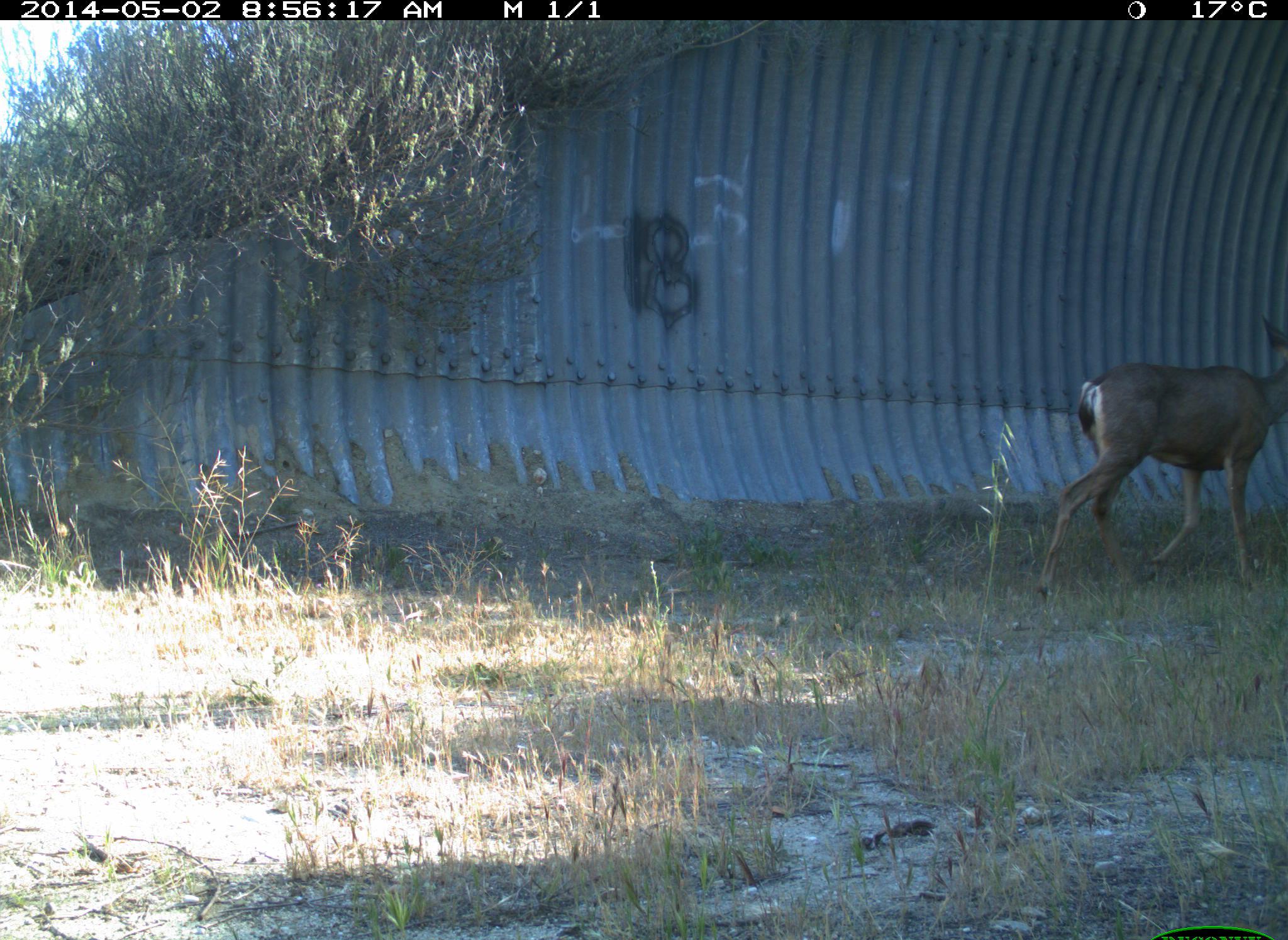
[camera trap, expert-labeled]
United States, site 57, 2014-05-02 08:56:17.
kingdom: Animalia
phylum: Chordata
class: Mammalia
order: Artiodactyla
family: Cervidae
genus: Odocoileus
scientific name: Odocoileus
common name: deer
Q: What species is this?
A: Deer (Odocoileus).